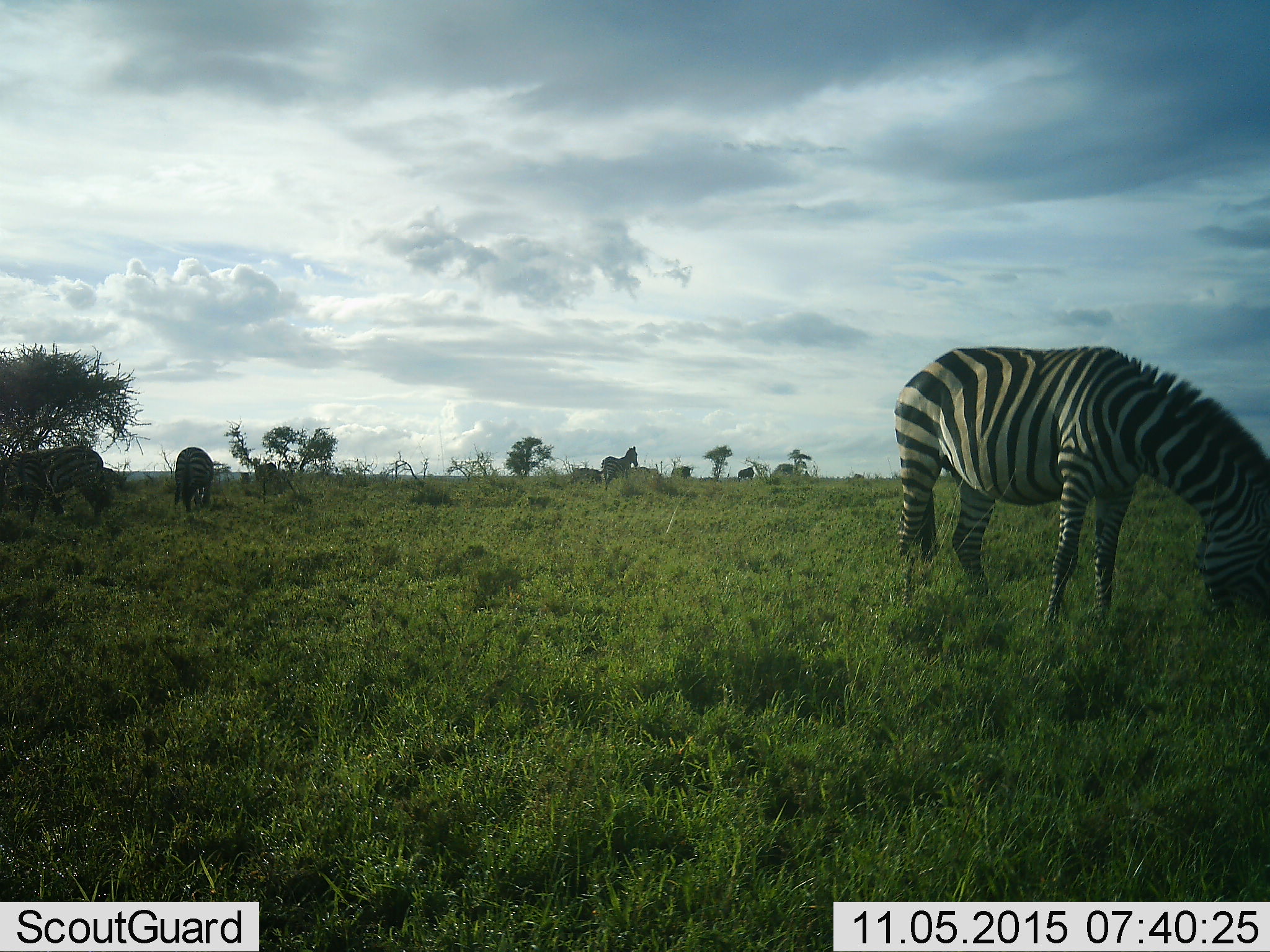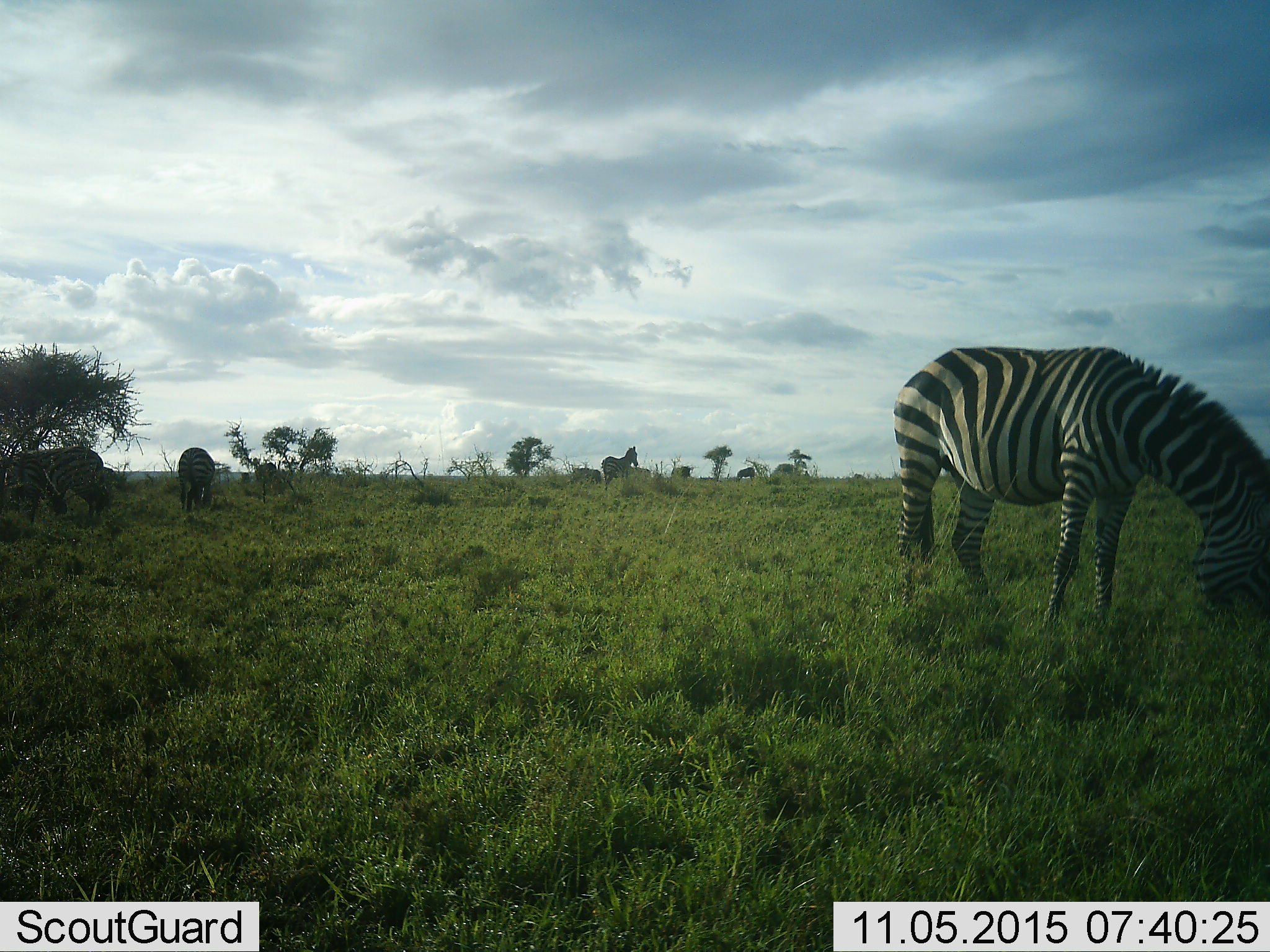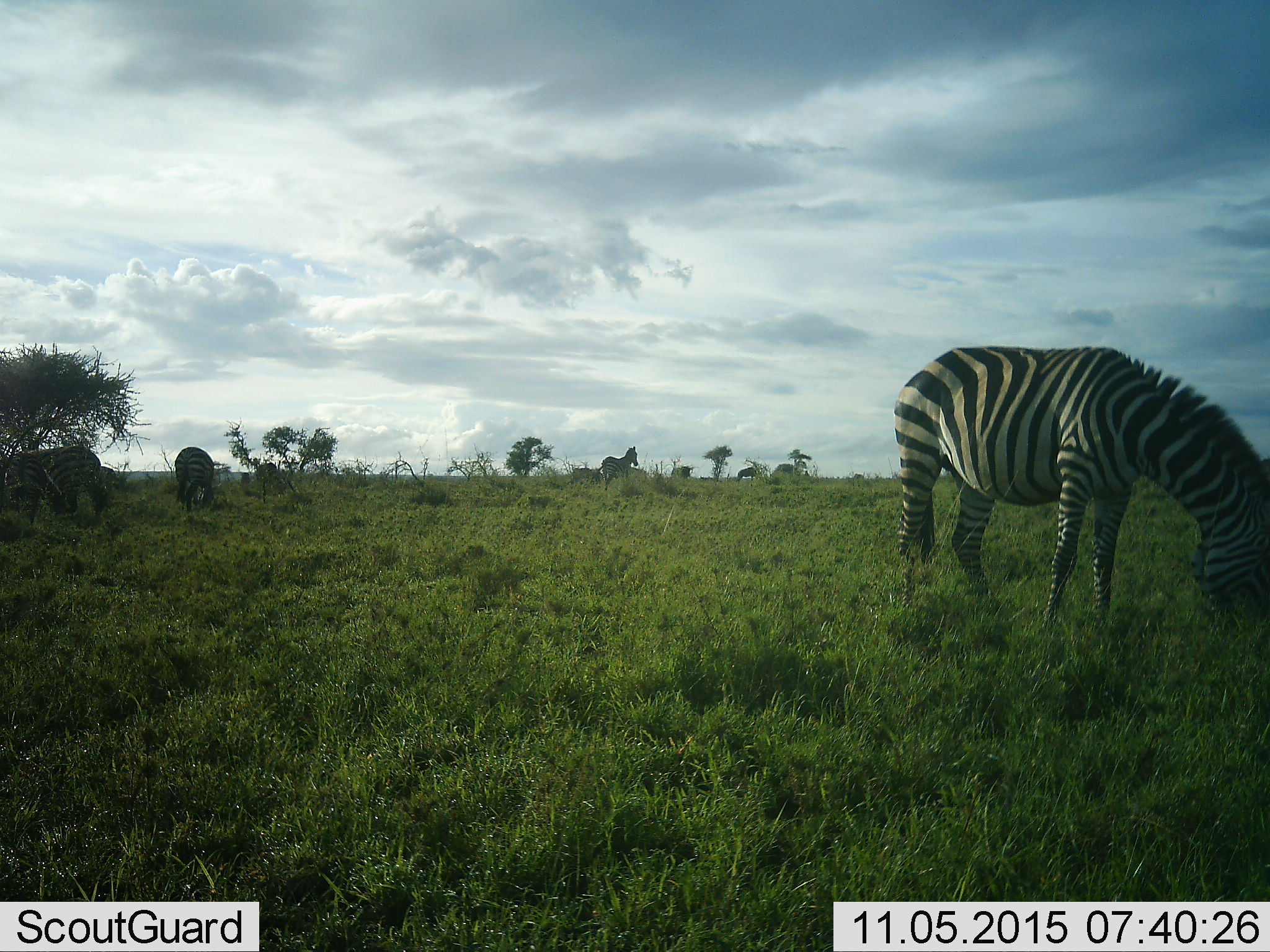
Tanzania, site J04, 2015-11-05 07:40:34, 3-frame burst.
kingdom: Animalia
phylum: Chordata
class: Mammalia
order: Perissodactyla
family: Equidae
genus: Equus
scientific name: Equus quagga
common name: plains zebra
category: zebra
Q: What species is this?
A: Zebra (plains zebra) (Equus quagga).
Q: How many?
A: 5.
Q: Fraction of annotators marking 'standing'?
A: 50%.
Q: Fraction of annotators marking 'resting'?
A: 0%.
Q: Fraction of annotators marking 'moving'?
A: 10%.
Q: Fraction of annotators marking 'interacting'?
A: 0%.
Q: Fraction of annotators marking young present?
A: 0%.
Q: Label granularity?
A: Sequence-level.